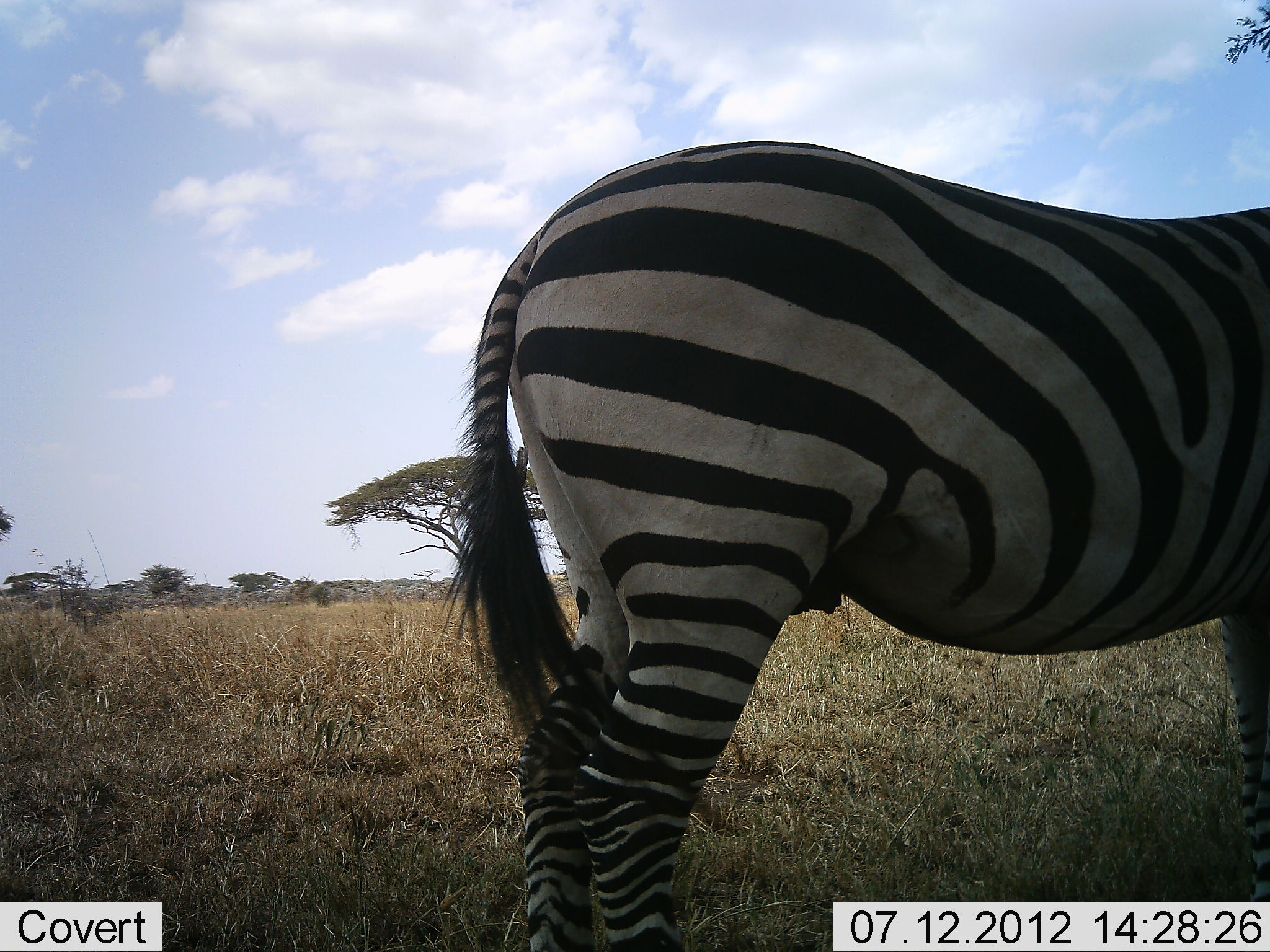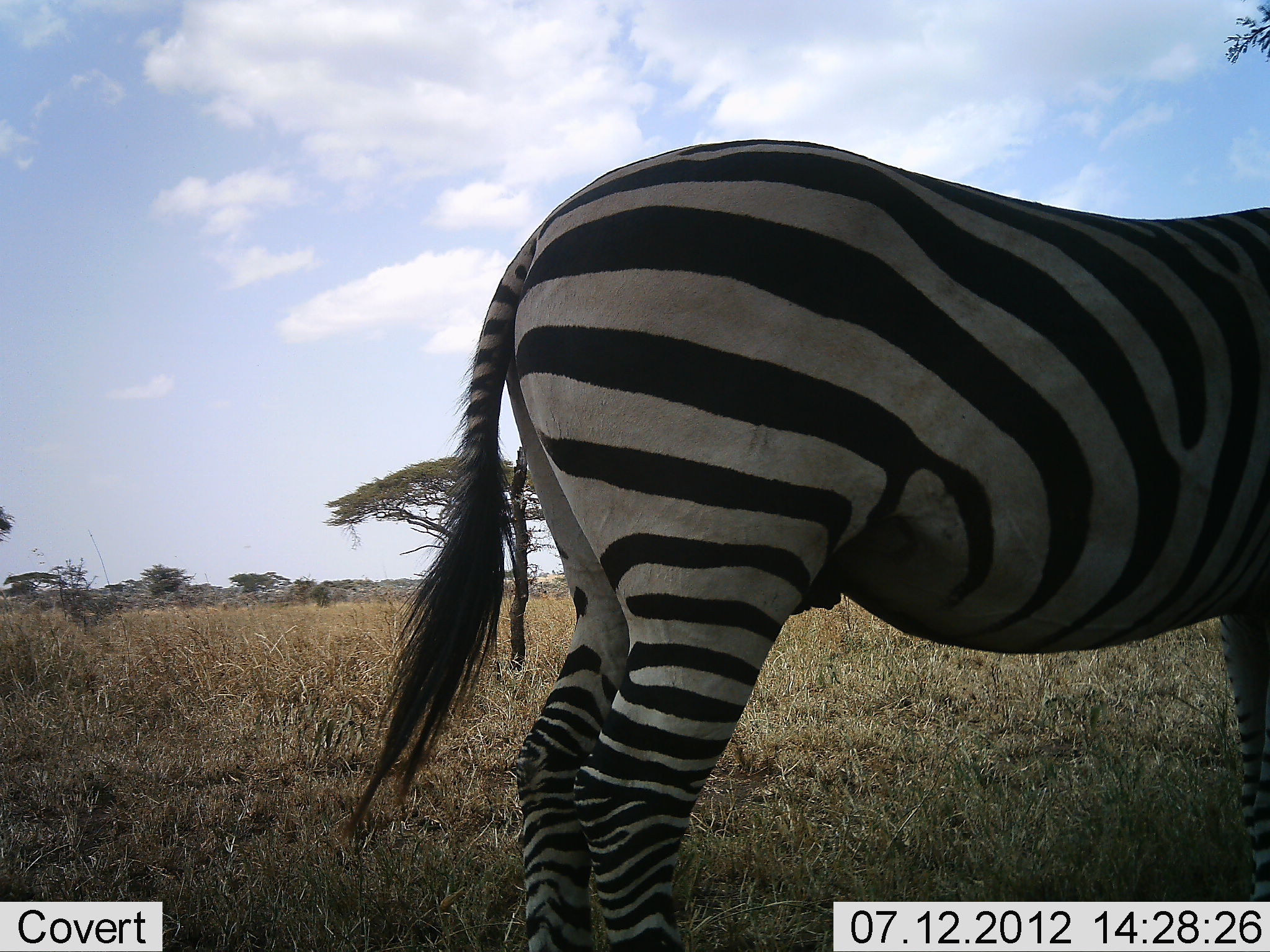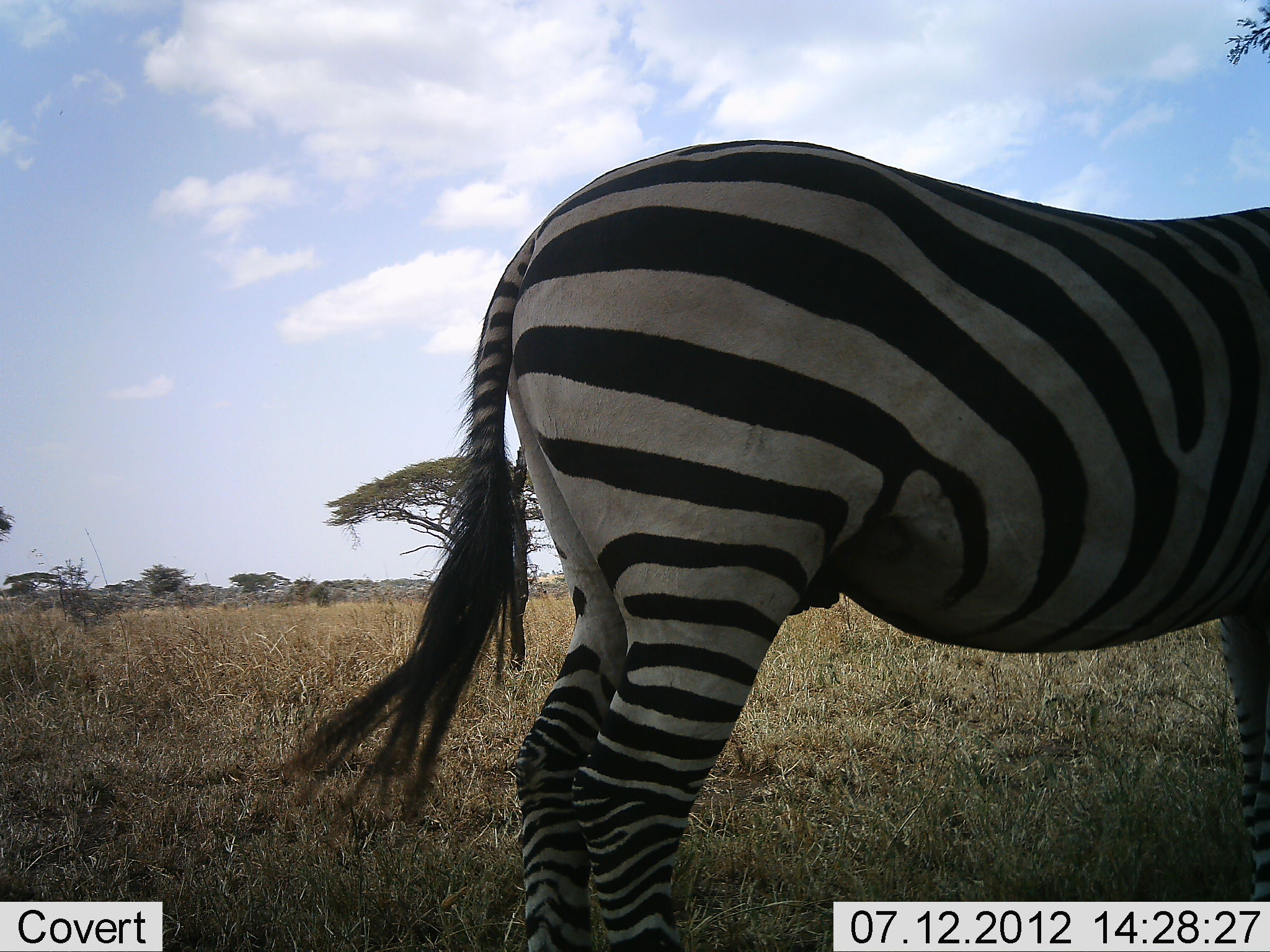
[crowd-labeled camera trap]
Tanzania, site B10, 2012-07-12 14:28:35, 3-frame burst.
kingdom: Animalia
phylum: Chordata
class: Mammalia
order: Perissodactyla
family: Equidae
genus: Equus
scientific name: Equus quagga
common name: plains zebra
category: zebra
Zebra (plains zebra) (Equus quagga), count 1. Behavior (volunteer vote fractions): standing 100%, resting 0%, moving 10%, interacting 0%. Young present (vote fraction): 0%. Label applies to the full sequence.